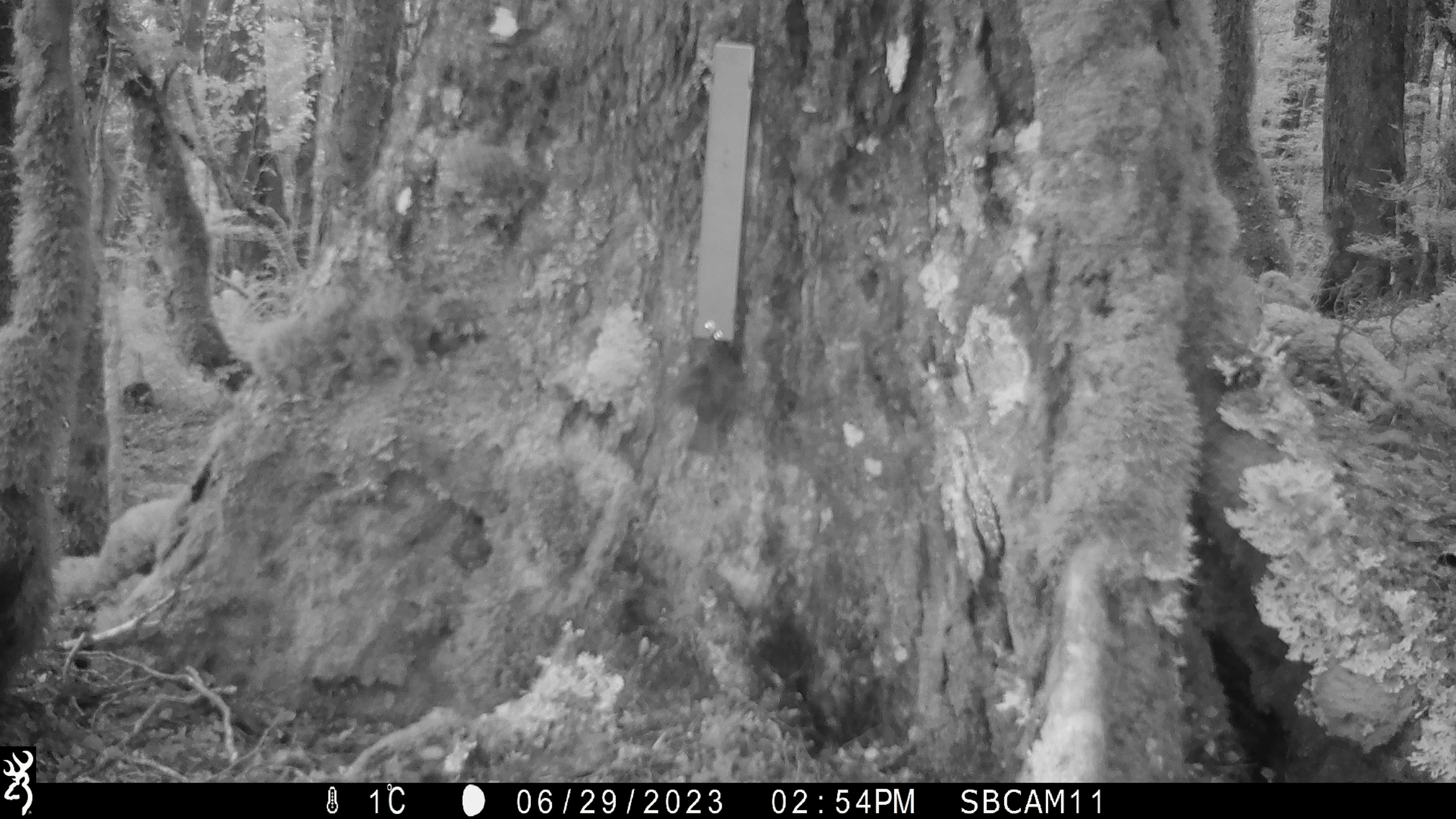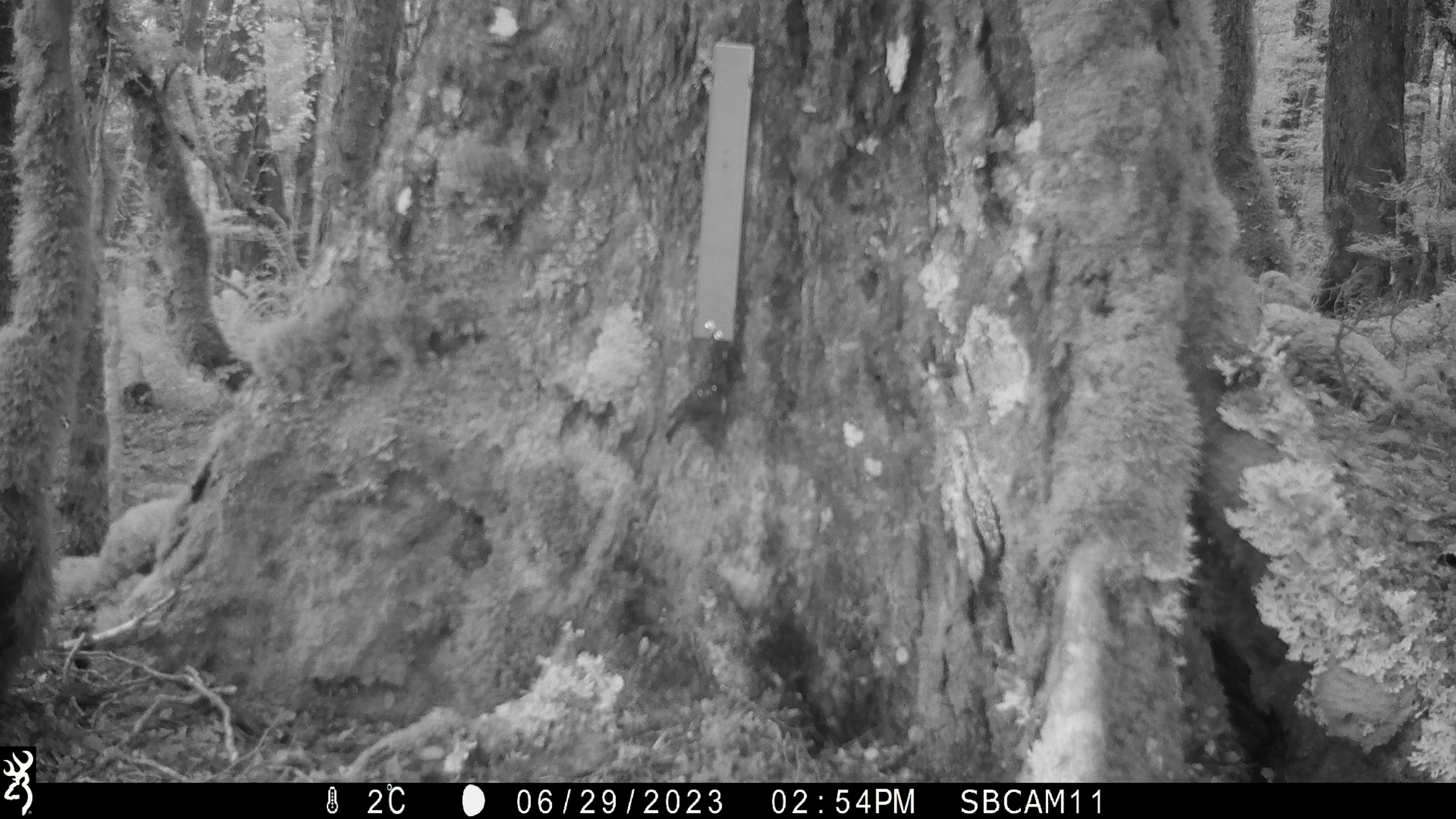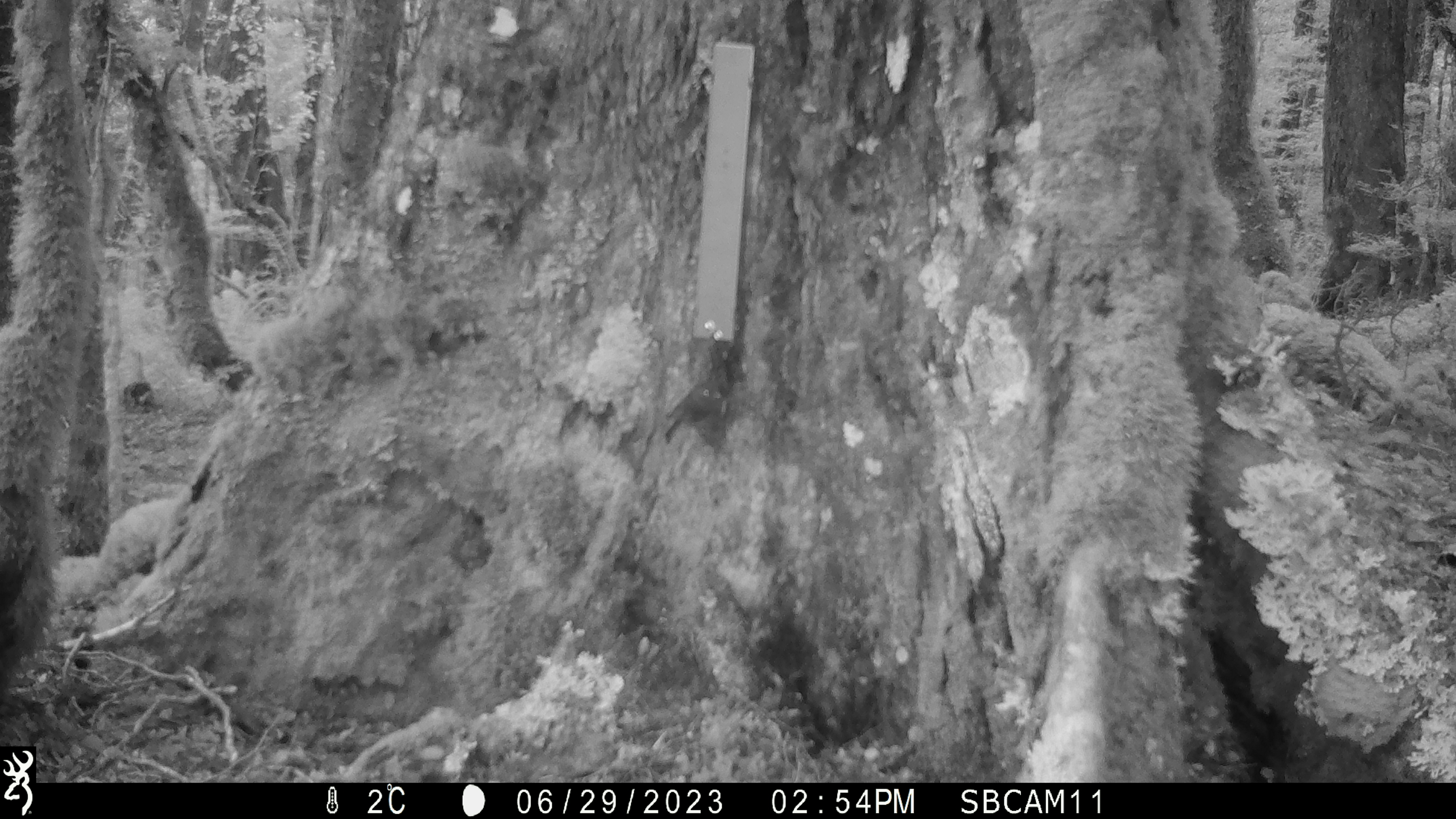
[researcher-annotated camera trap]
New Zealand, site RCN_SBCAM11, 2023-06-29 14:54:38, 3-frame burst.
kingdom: Animalia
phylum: Chordata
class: Aves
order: Passeriformes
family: Petroicidae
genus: Petroica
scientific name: Petroica australis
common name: new zealand robin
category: robin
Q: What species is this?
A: Robin (new zealand robin) (Petroica australis).